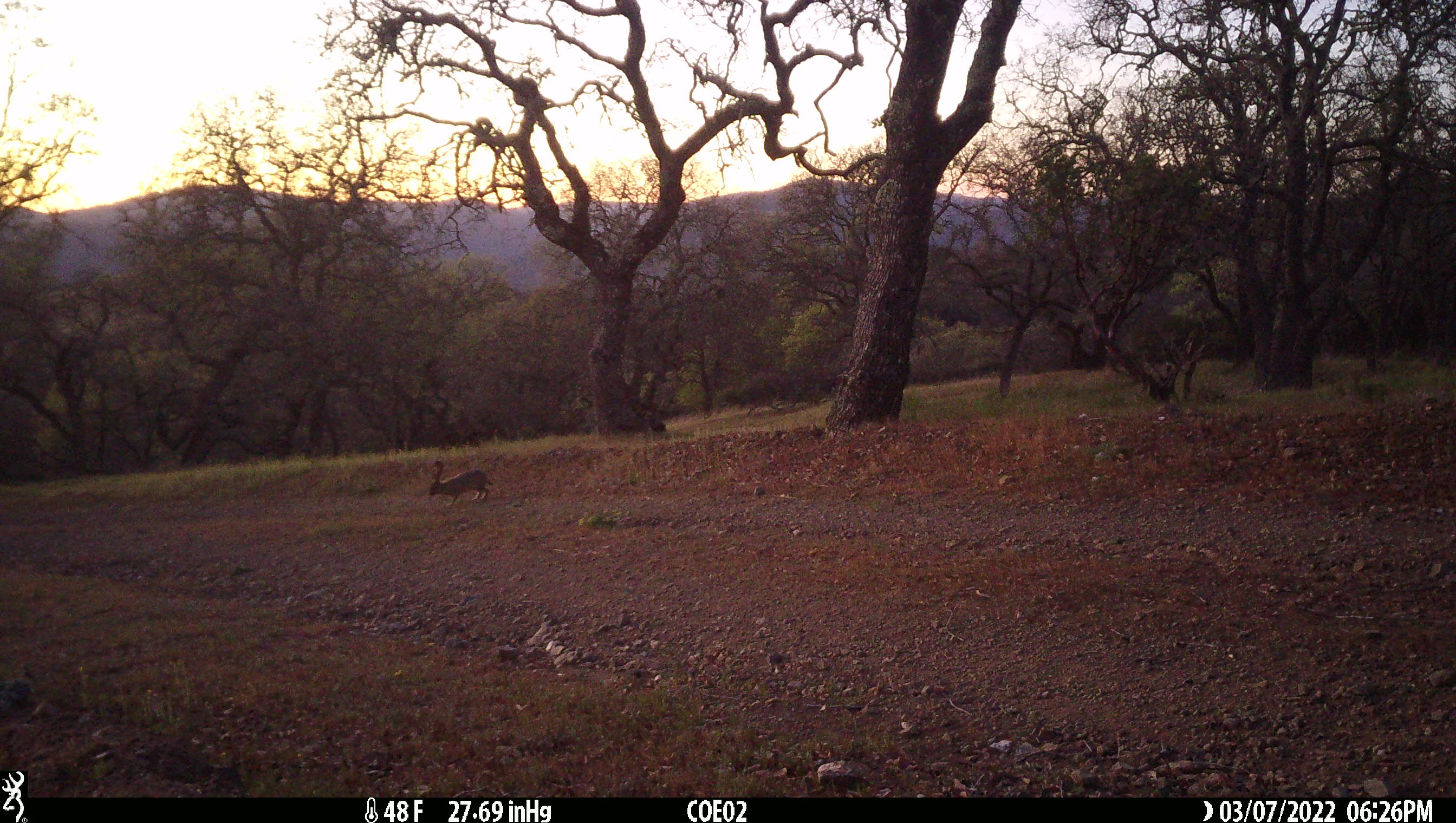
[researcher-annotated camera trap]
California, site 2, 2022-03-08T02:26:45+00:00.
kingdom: Animalia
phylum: Chordata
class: Mammalia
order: Lagomorpha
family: Leporidae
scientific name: Leporidae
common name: rabbit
Rabbit (Leporidae).